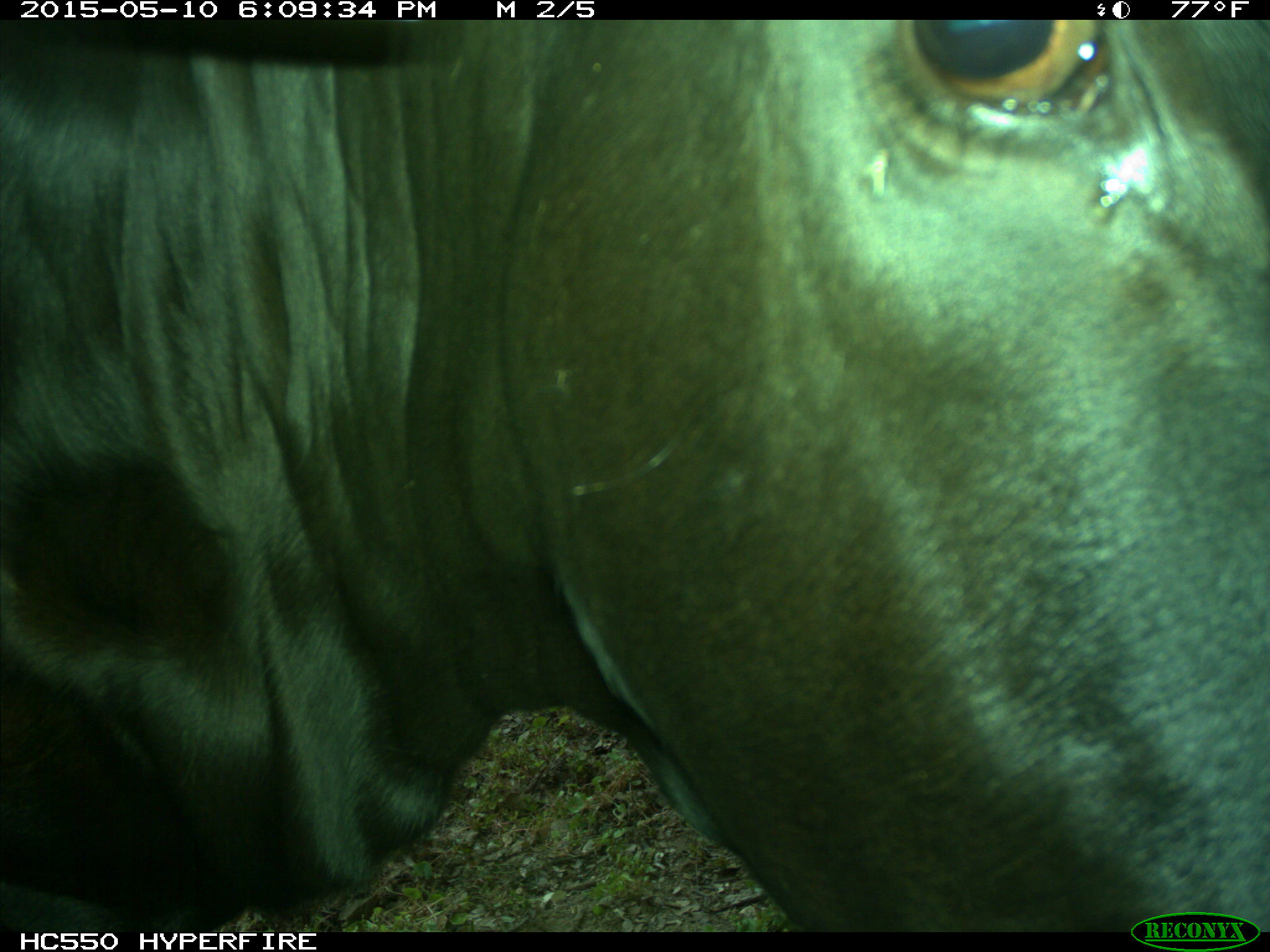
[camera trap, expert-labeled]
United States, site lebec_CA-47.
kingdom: Animalia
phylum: Chordata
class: Mammalia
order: Artiodactyla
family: Bovidae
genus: Bos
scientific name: Bos taurus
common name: domestic cow